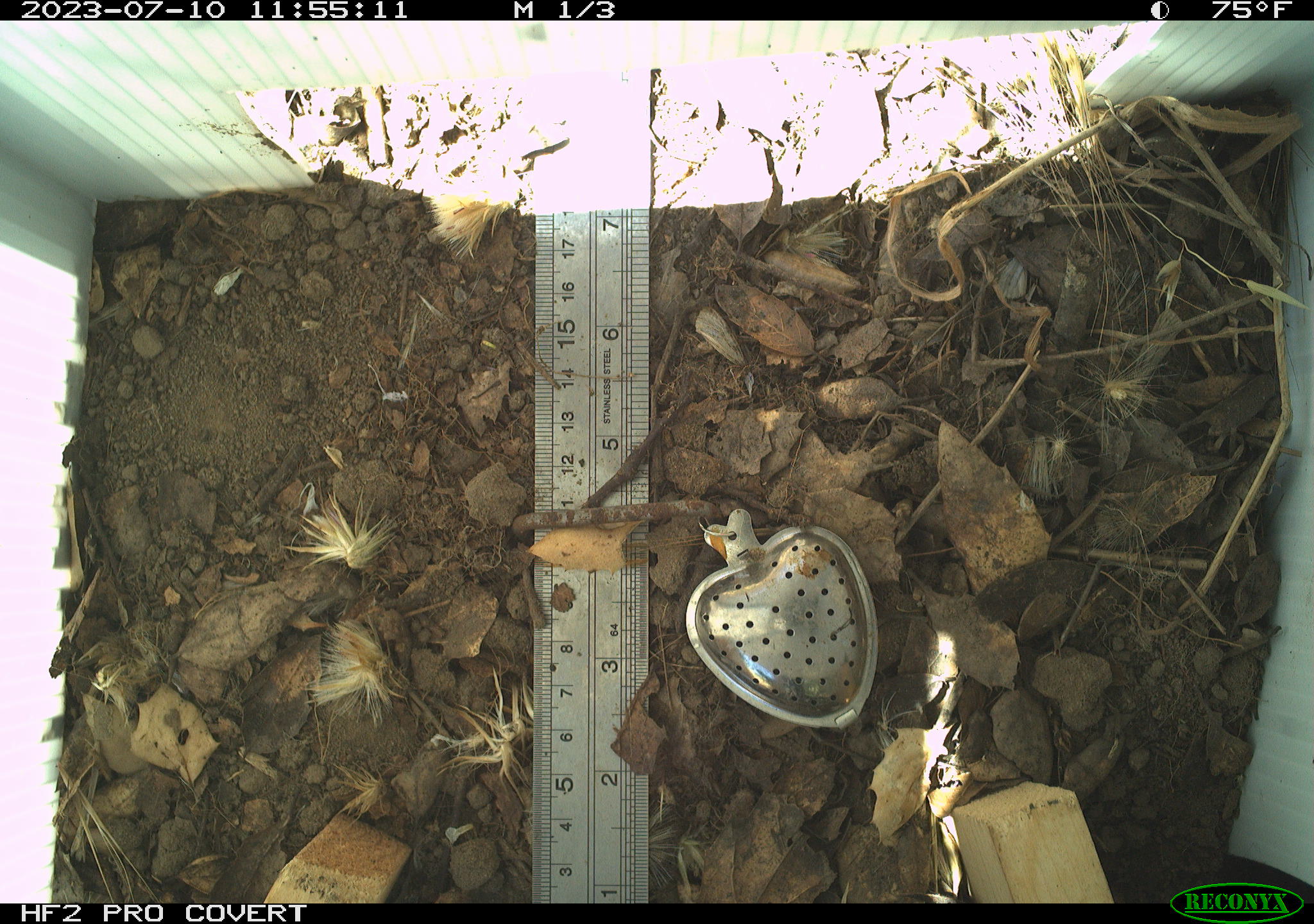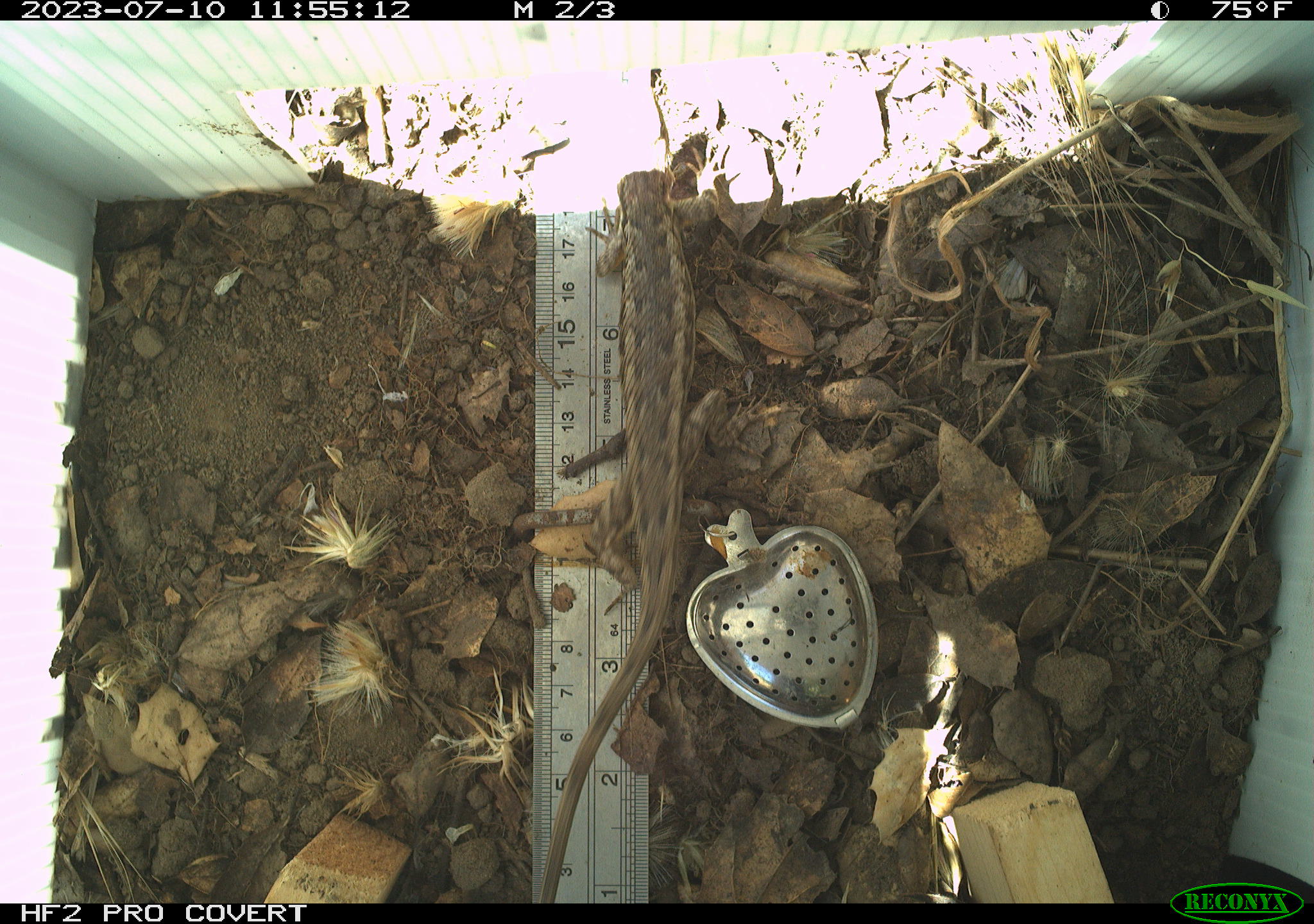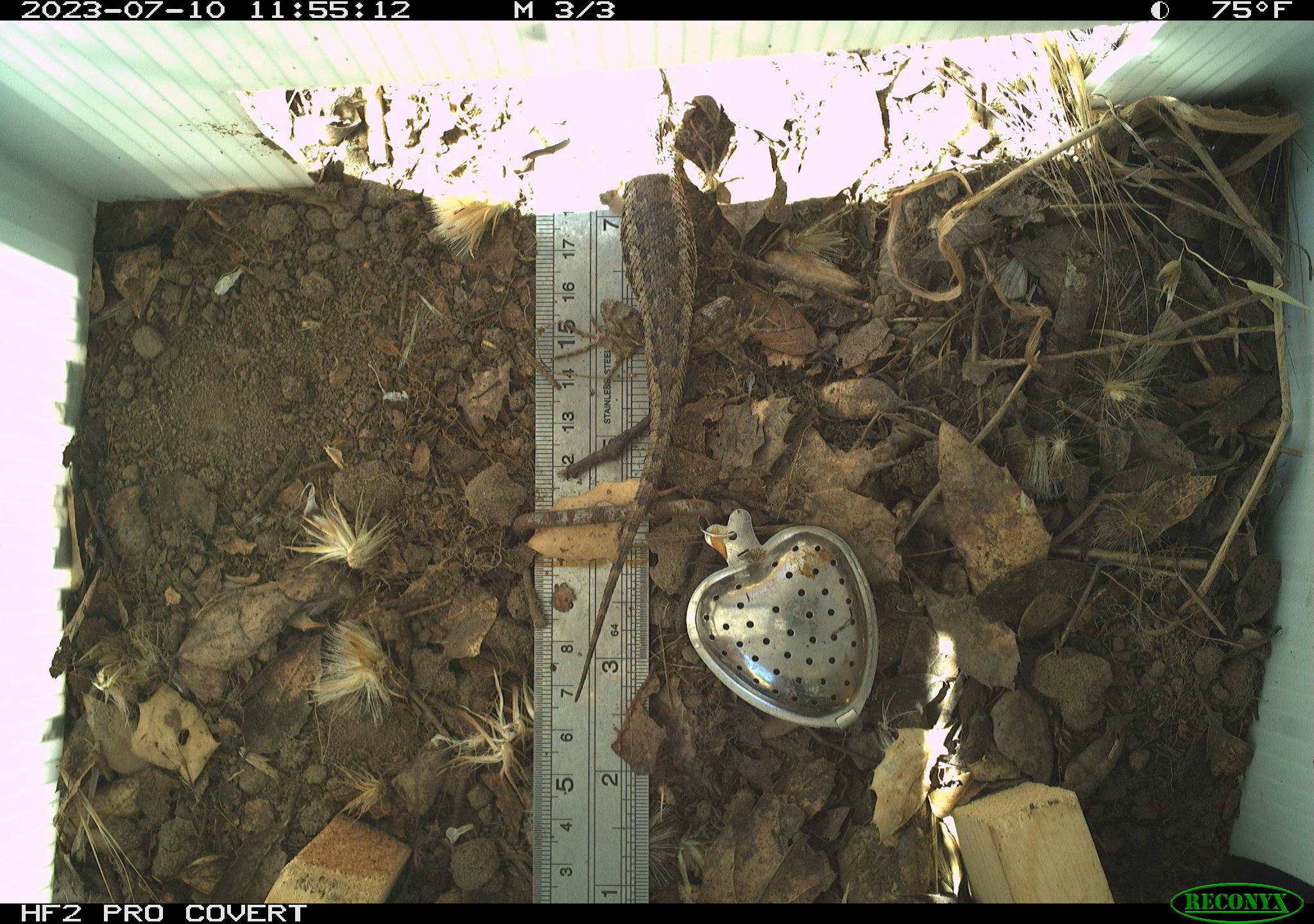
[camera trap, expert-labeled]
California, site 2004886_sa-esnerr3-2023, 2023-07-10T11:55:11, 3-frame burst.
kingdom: Animalia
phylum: Chordata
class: Reptilia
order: Squamata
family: Phrynosomatidae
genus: Sceloporus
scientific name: Sceloporus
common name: spiny lizards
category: sceloporus species